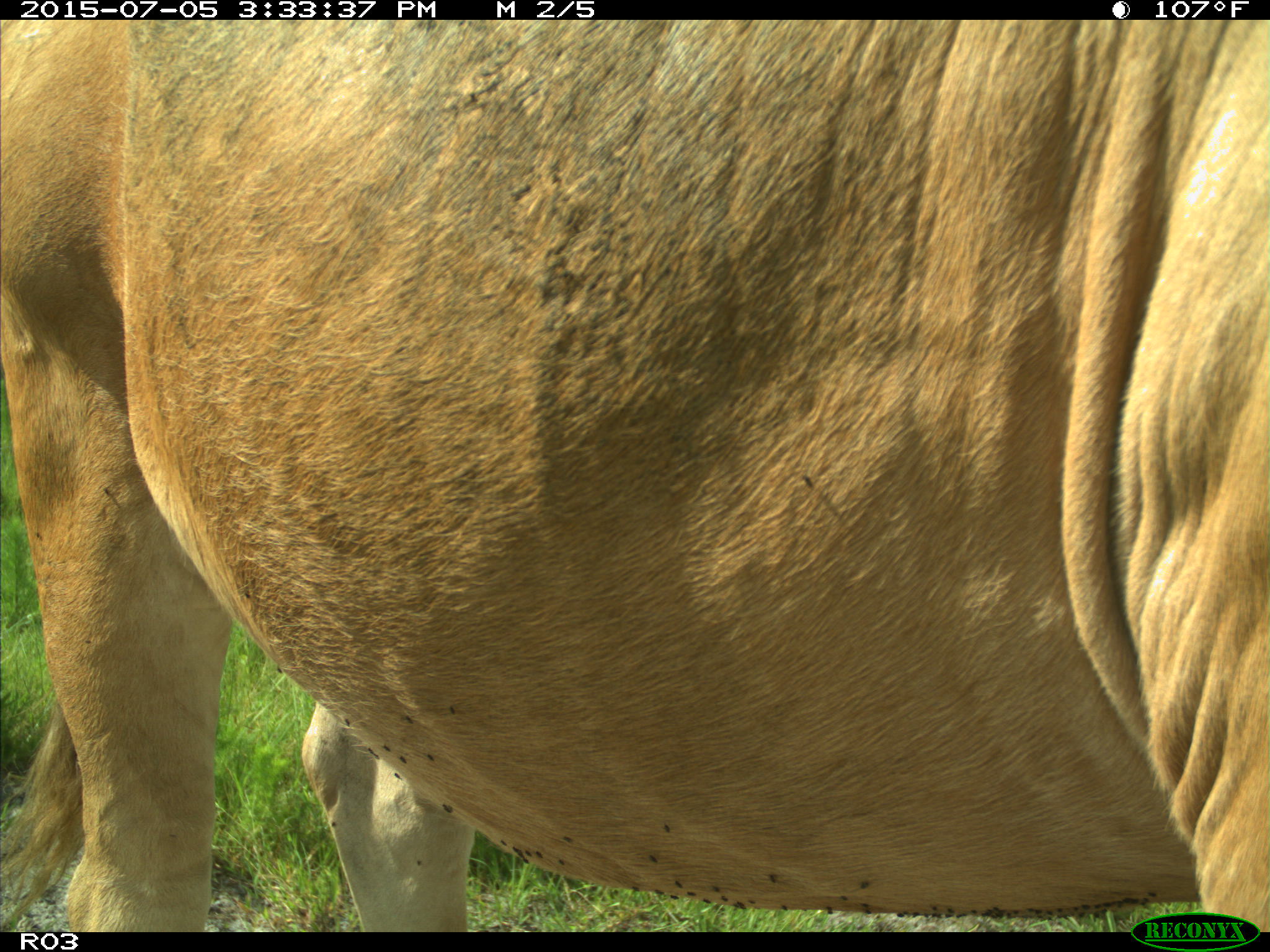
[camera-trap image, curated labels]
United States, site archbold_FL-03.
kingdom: Animalia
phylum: Chordata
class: Mammalia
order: Artiodactyla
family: Bovidae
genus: Bos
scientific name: Bos taurus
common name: domestic cow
Bos taurus (domestic cow).